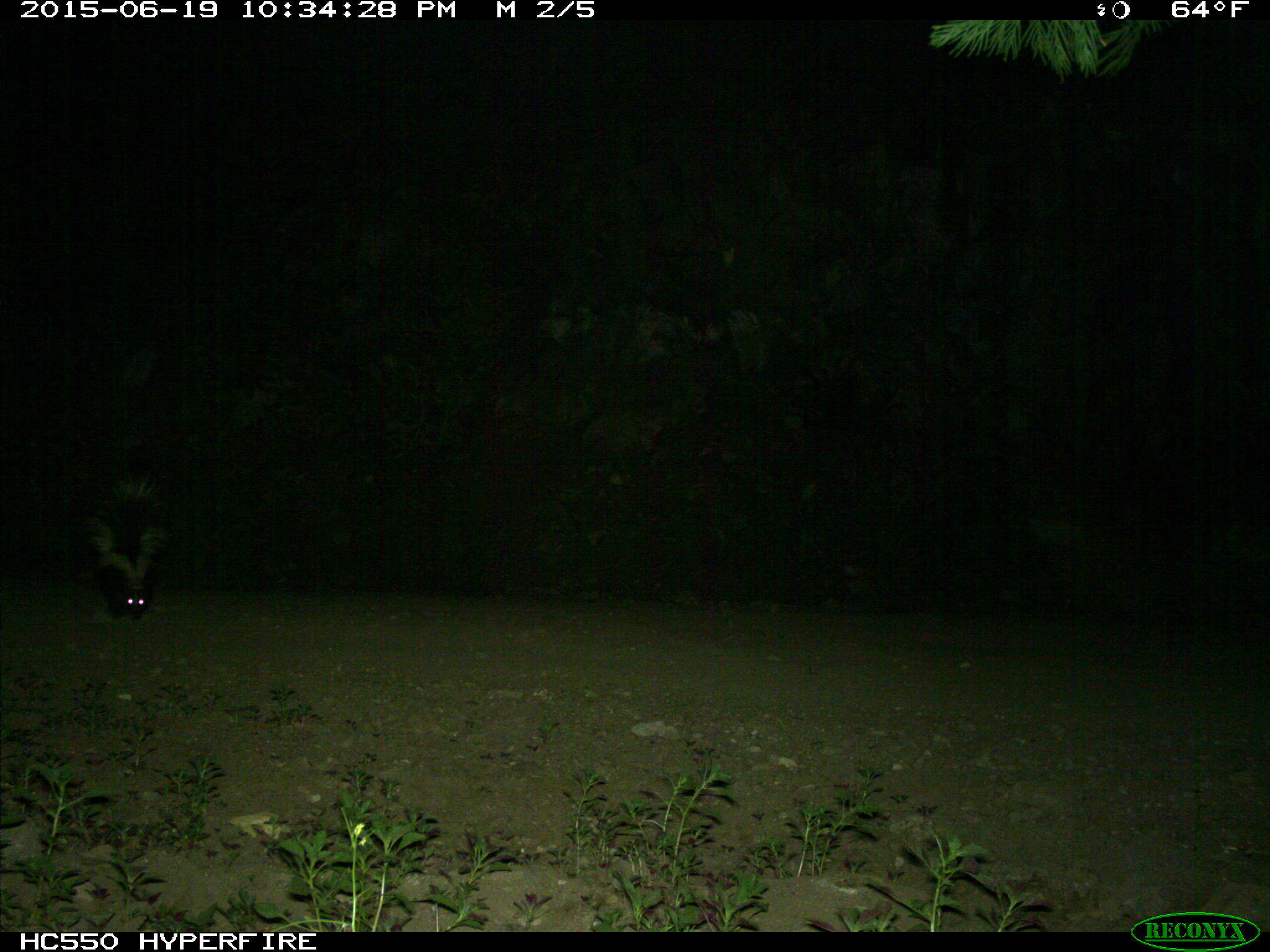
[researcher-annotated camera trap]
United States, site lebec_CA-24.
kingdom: Animalia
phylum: Chordata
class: Mammalia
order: Carnivora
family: Mephitidae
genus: Mephitis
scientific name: Mephitis mephitis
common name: striped skunk